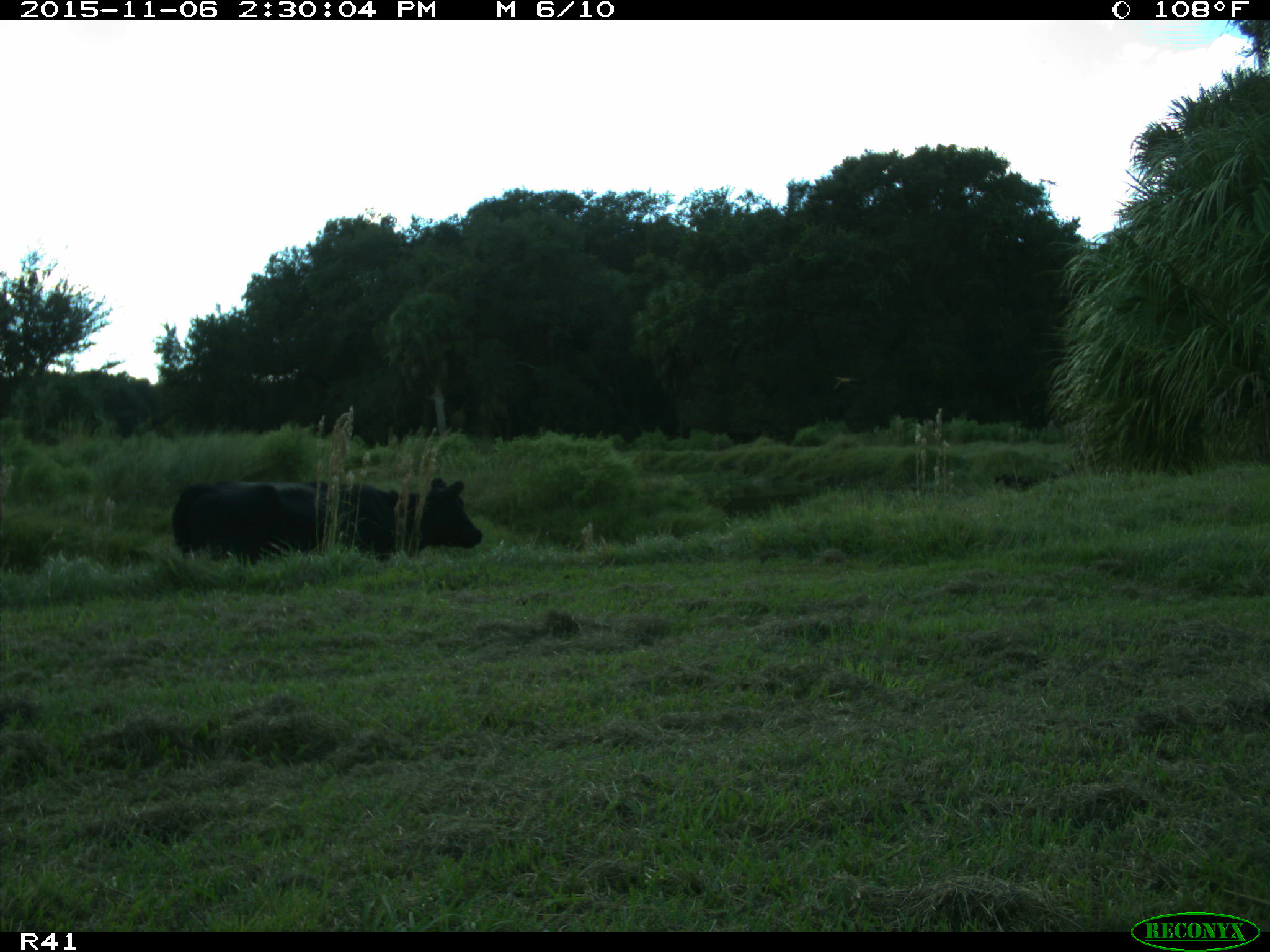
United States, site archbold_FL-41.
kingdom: Animalia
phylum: Chordata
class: Mammalia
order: Artiodactyla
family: Bovidae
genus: Bos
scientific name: Bos taurus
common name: domestic cow